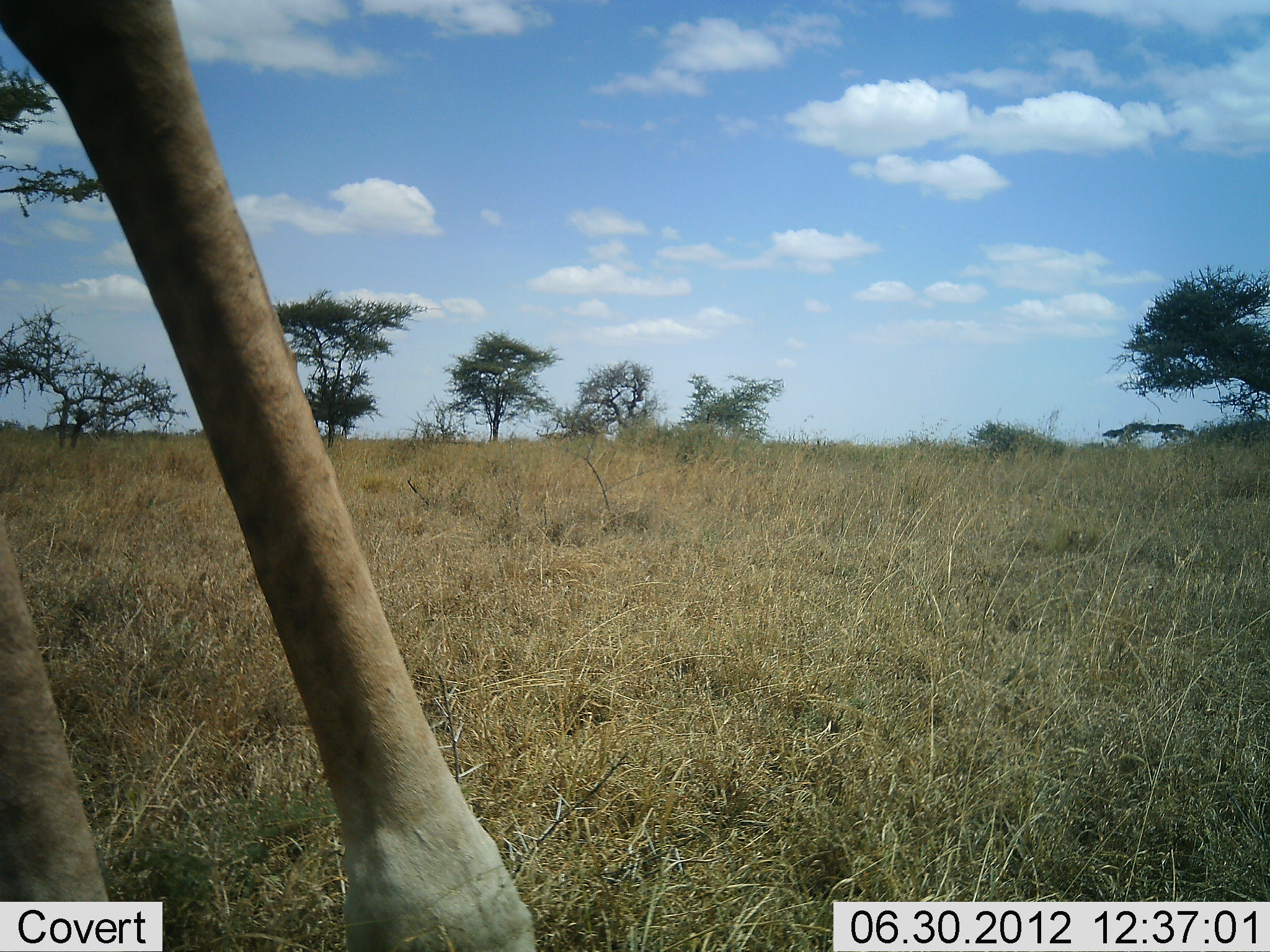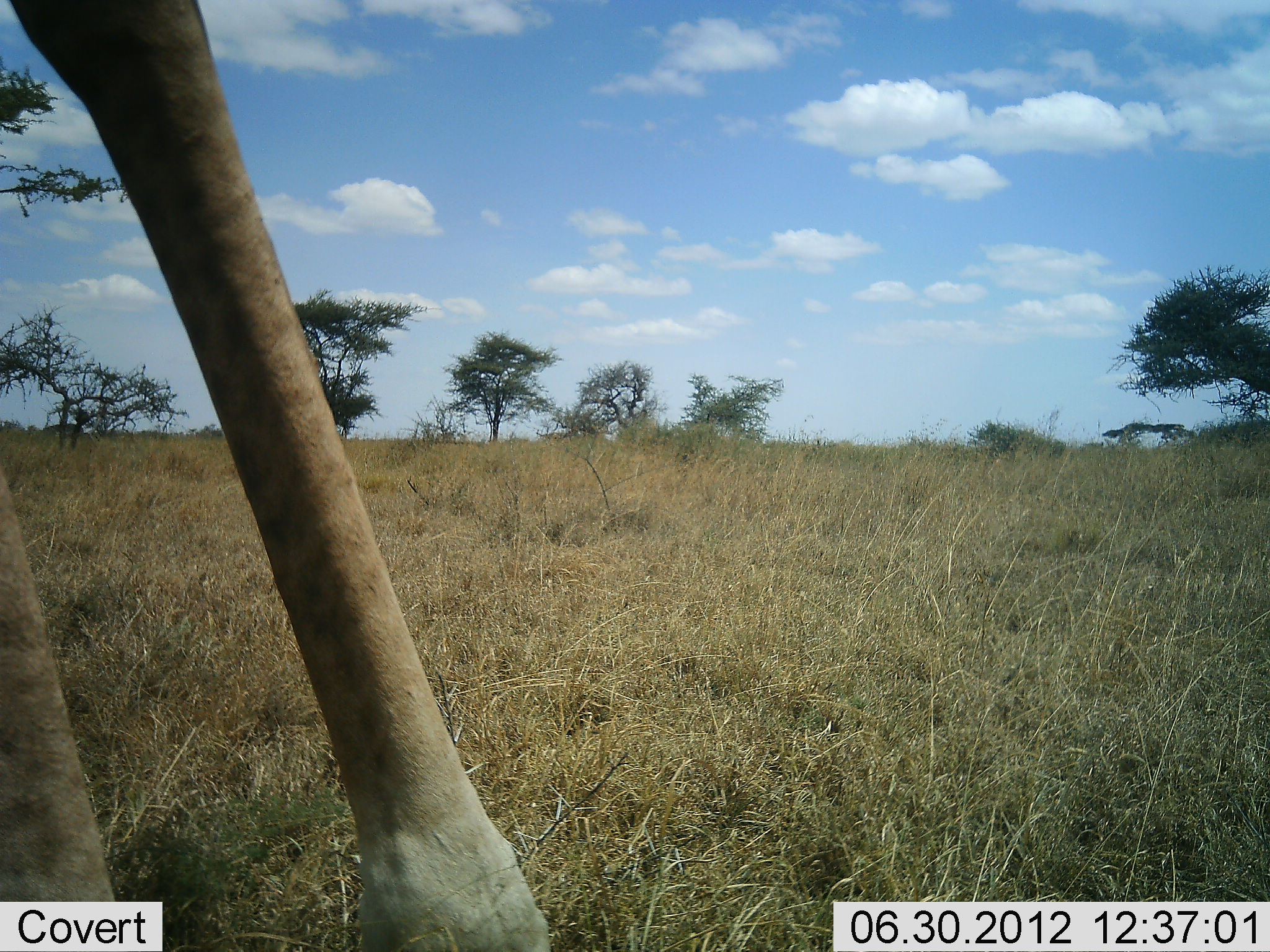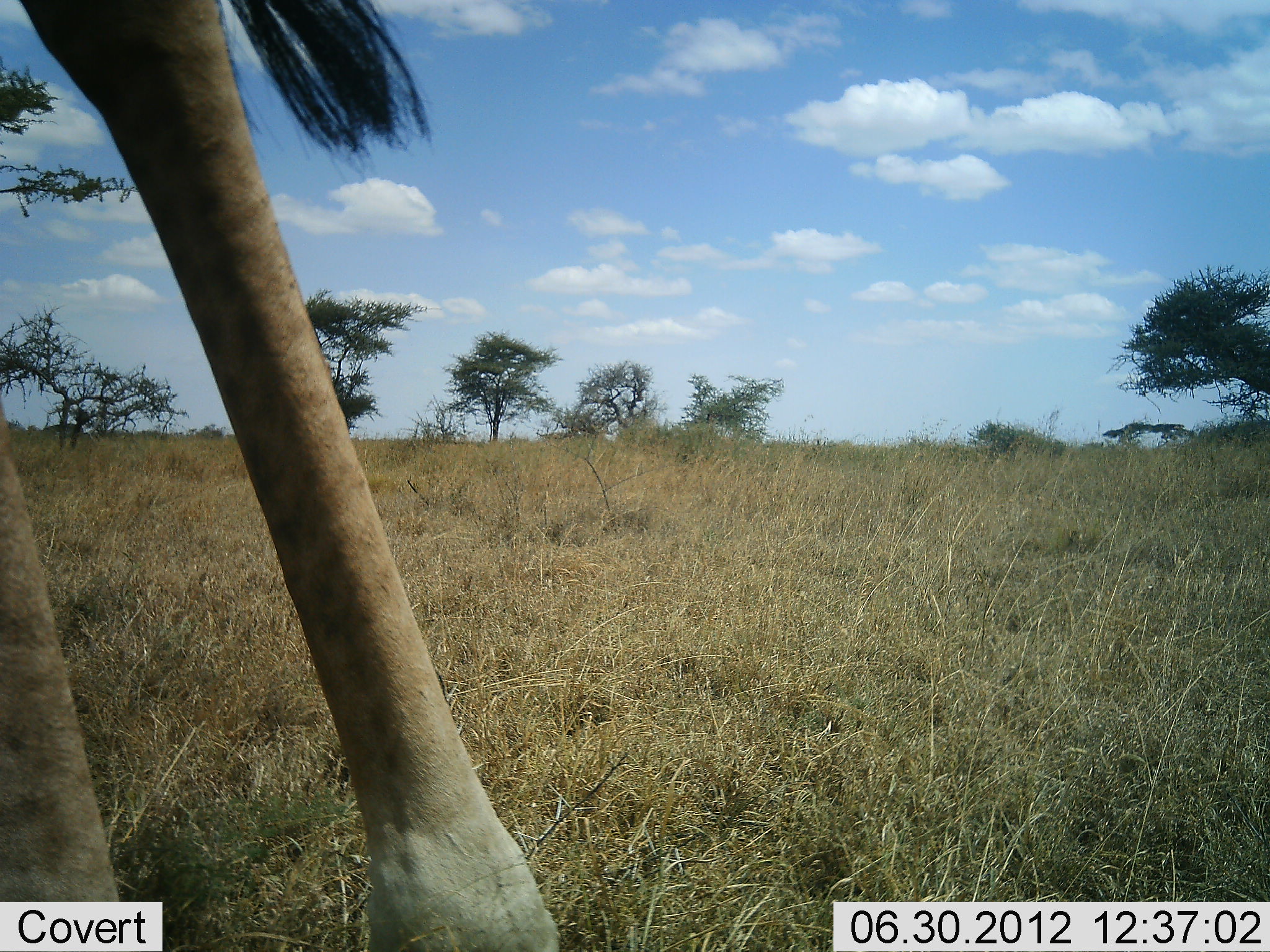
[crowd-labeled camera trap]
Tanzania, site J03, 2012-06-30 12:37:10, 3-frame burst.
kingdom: Animalia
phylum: Chordata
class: Mammalia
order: Artiodactyla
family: Giraffidae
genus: Giraffa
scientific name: Giraffa camelopardalis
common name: giraffe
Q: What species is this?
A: Giraffe (Giraffa camelopardalis).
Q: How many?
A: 1.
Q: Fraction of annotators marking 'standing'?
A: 90%.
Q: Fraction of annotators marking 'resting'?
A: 0%.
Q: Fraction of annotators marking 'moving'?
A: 10%.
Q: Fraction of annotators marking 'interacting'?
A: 0%.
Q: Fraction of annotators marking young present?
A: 0%.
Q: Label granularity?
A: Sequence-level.